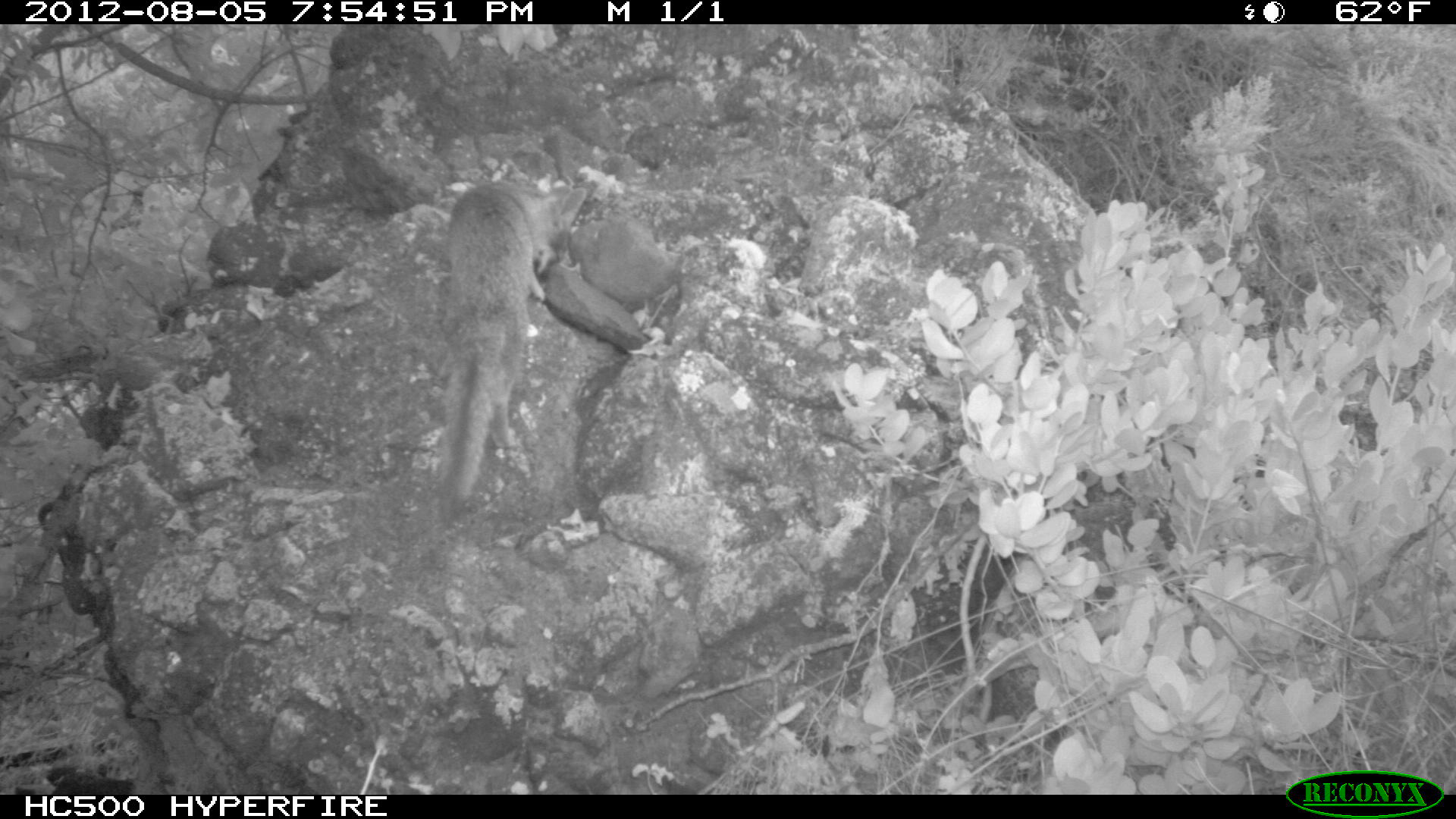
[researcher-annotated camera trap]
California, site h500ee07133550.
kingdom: Animalia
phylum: Chordata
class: Mammalia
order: Carnivora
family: Canidae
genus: Urocyon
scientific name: Urocyon littoralis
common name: island fox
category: fox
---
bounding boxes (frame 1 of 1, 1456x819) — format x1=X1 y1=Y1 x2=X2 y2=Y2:
fox: x1=435 y1=180 x2=587 y2=531